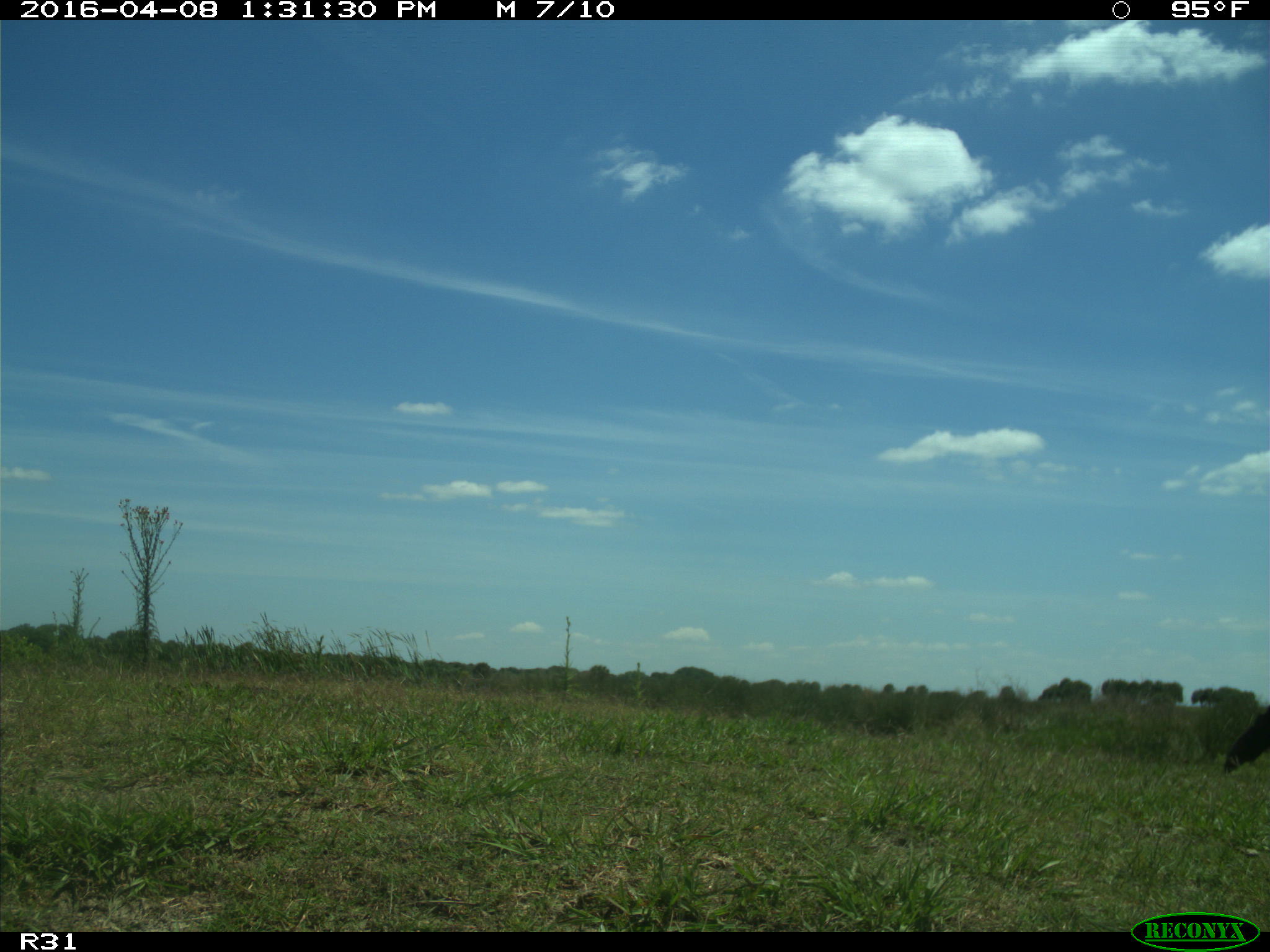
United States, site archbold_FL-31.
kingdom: Animalia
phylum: Chordata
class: Mammalia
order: Artiodactyla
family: Bovidae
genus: Bos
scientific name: Bos taurus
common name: domestic cow